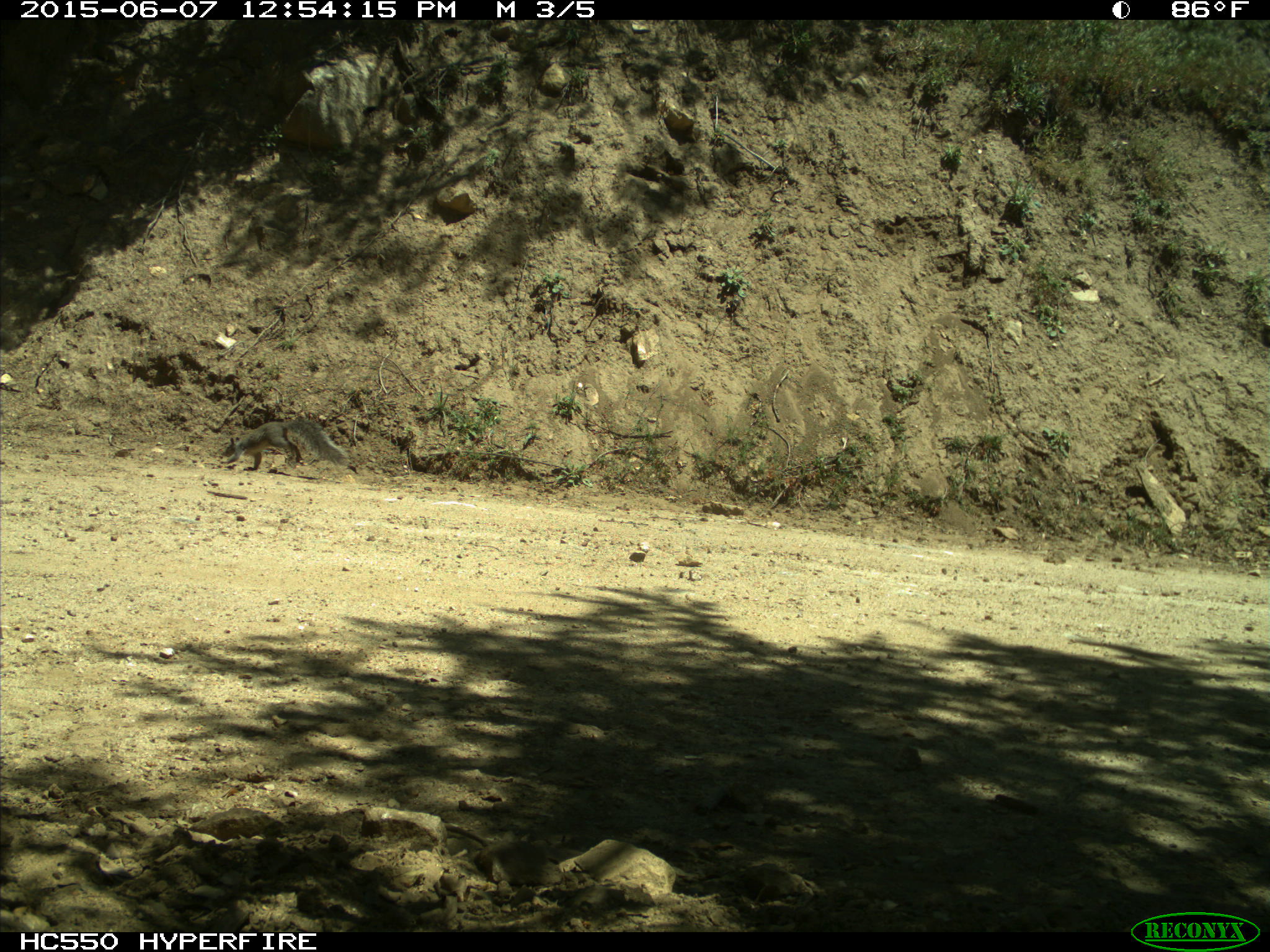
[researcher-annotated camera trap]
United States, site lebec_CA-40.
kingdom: Animalia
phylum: Chordata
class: Mammalia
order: Rodentia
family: Sciuridae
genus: Sciurus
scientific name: Sciurus carolinensis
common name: eastern gray squirrel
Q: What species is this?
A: Sciurus carolinensis (eastern gray squirrel).